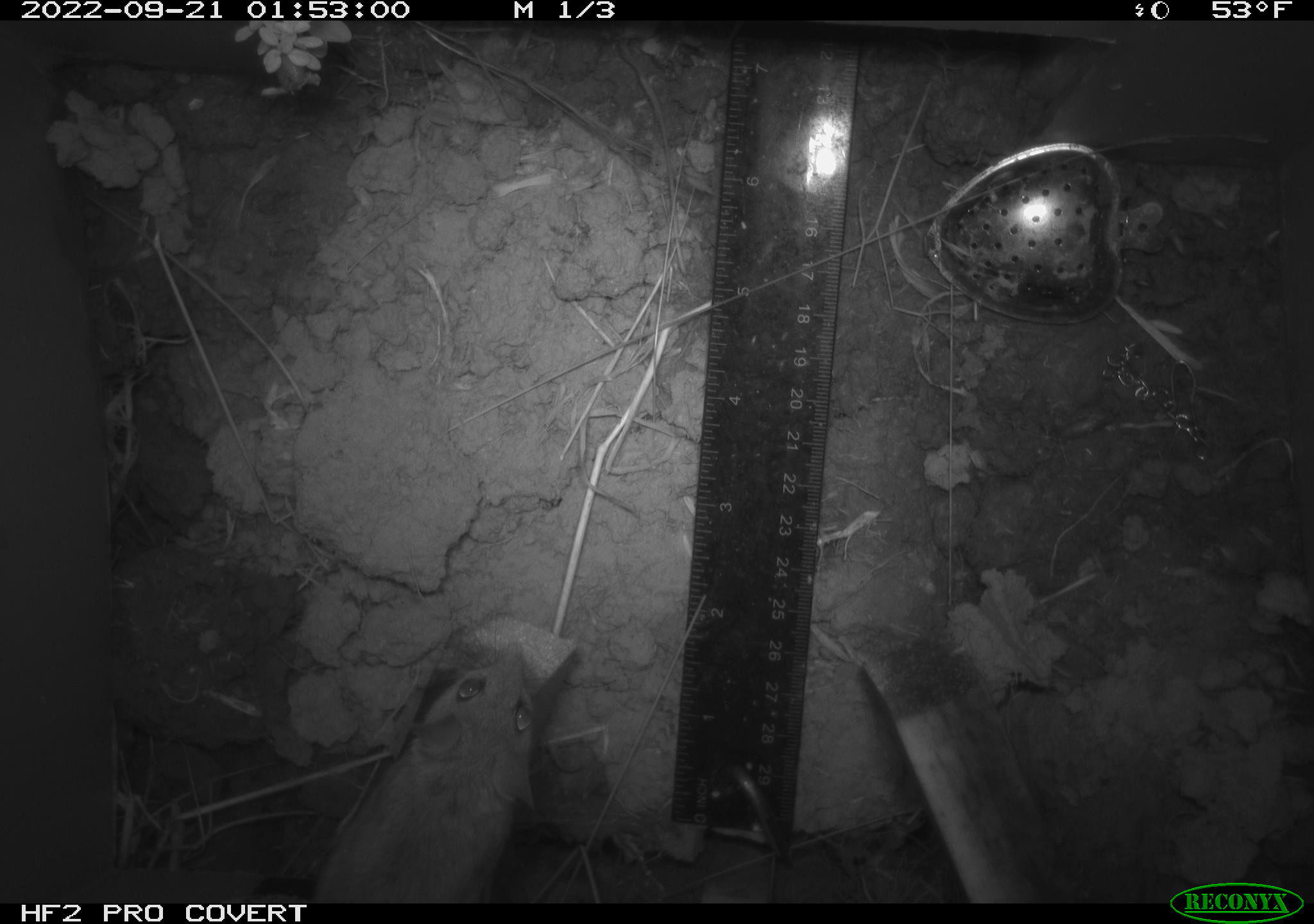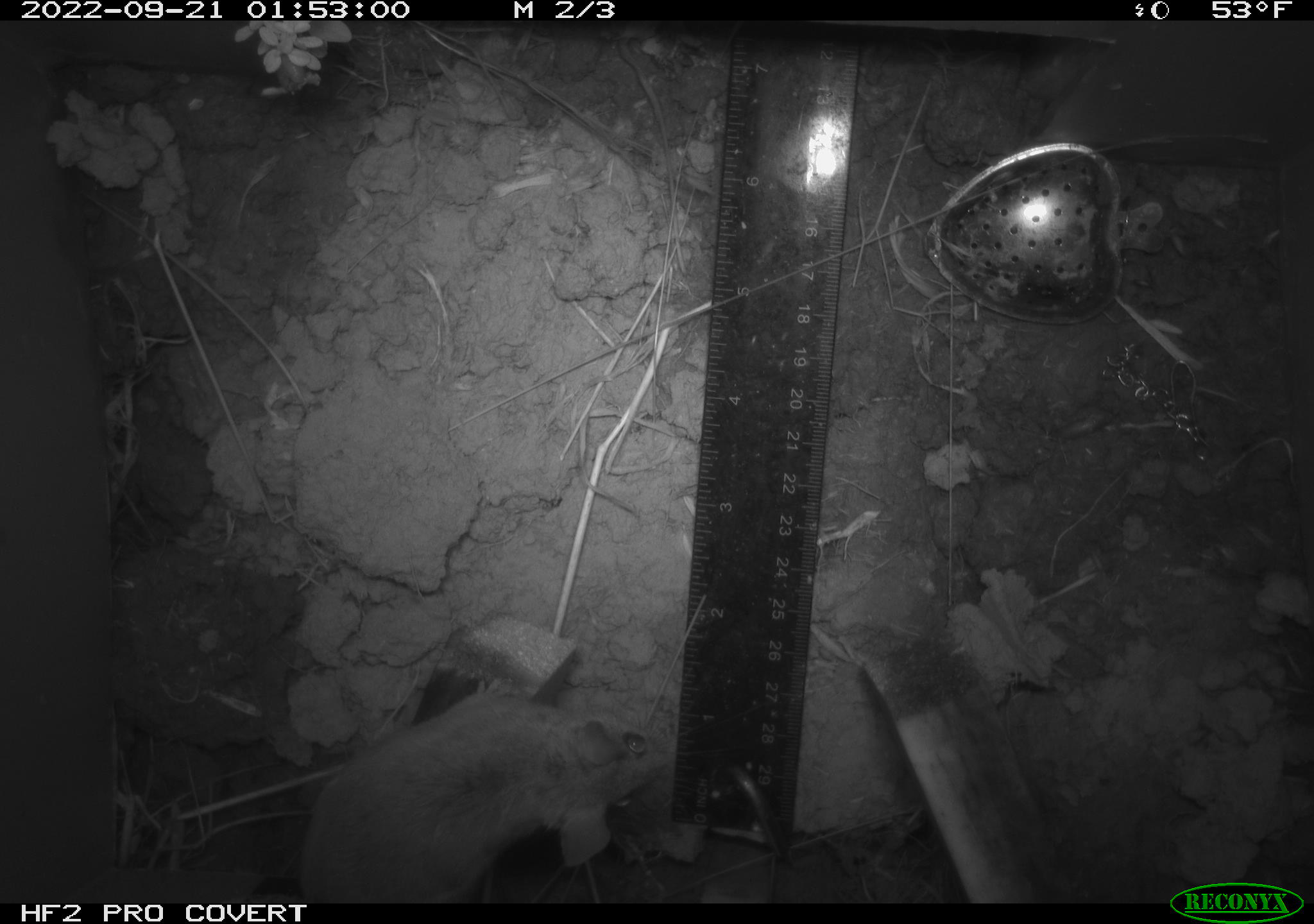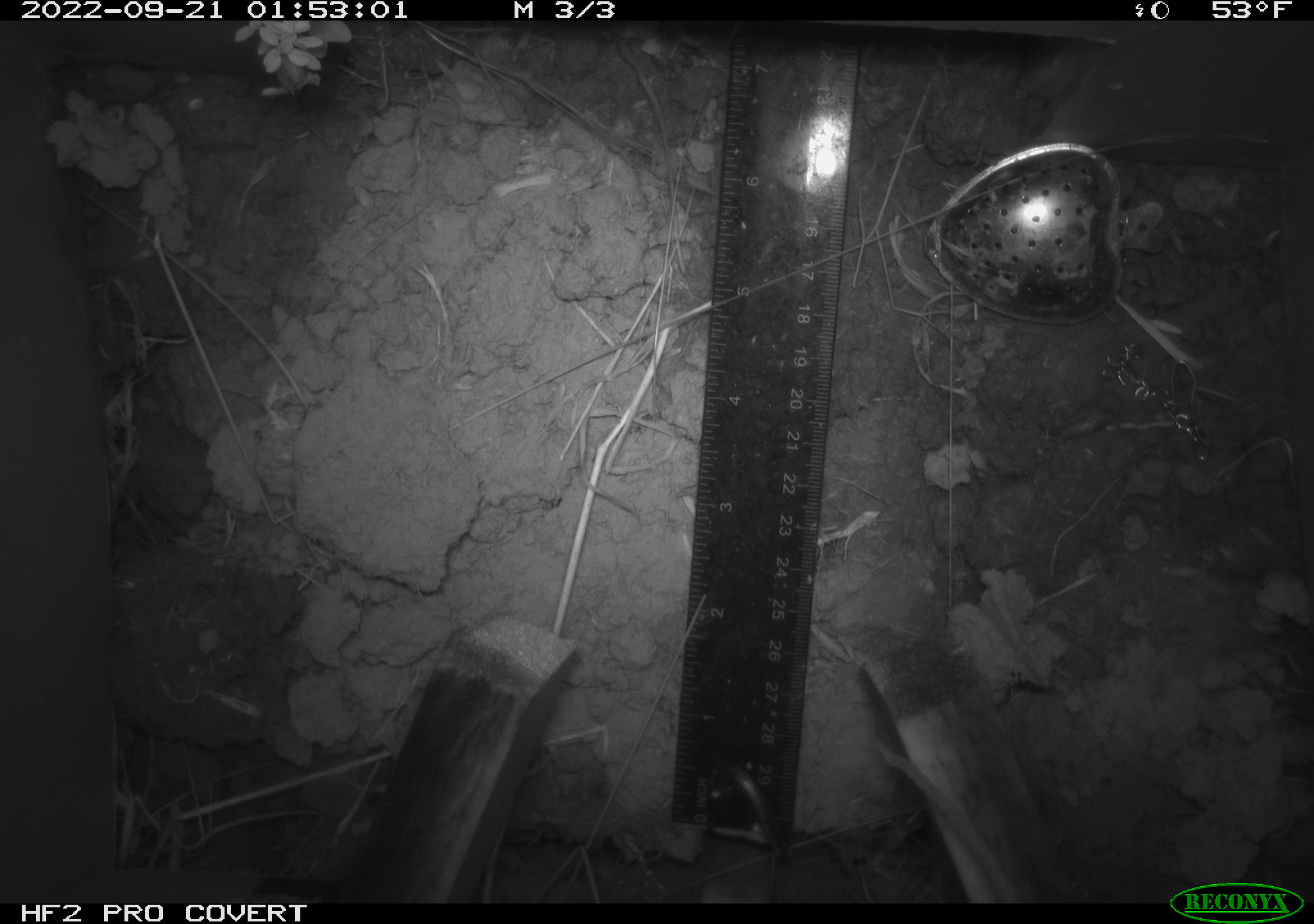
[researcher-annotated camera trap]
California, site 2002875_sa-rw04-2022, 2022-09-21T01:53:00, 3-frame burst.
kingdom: Animalia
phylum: Chordata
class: Mammalia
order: Rodentia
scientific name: Rodentia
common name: mouse species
Mouse species (Rodentia).